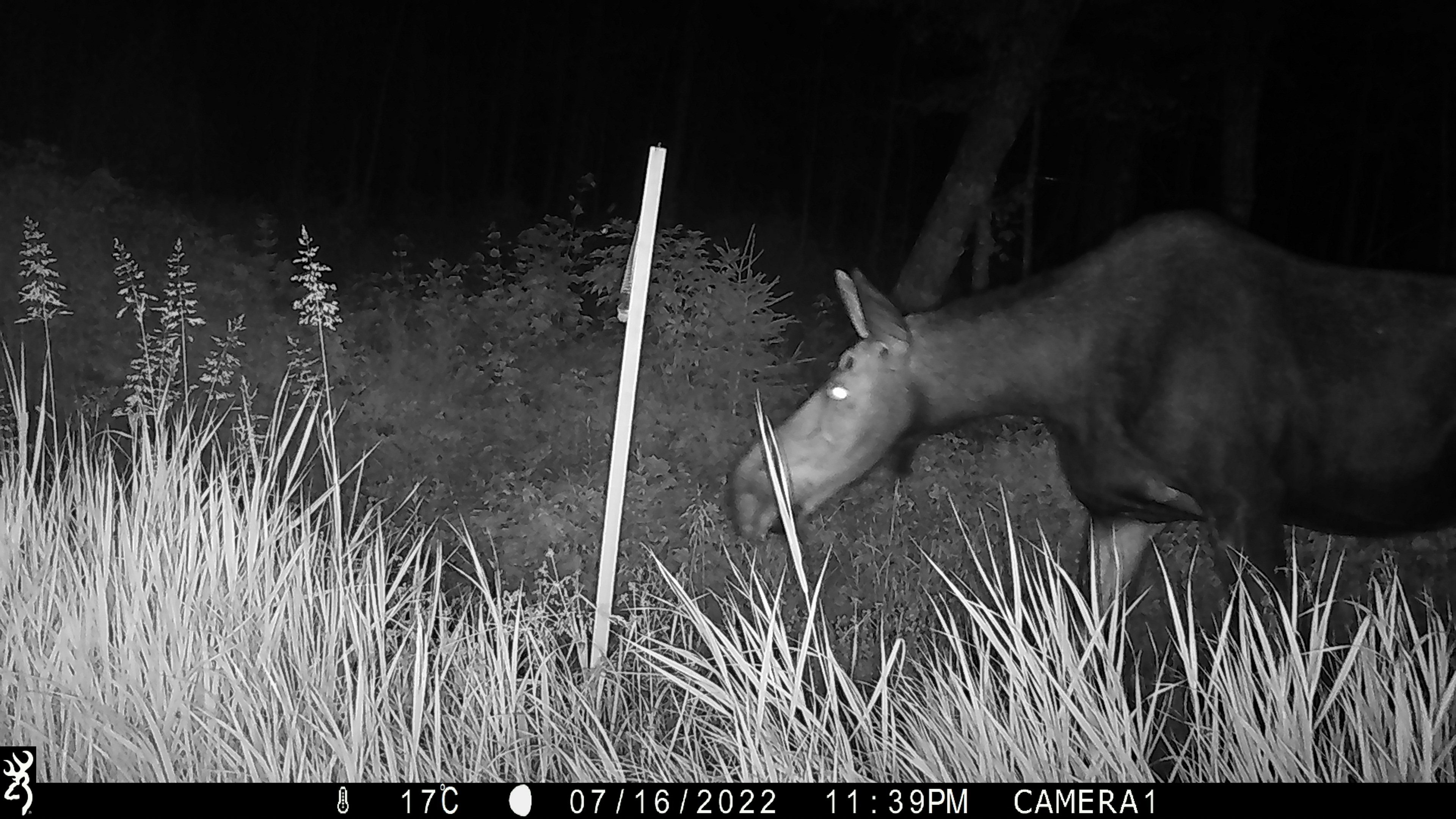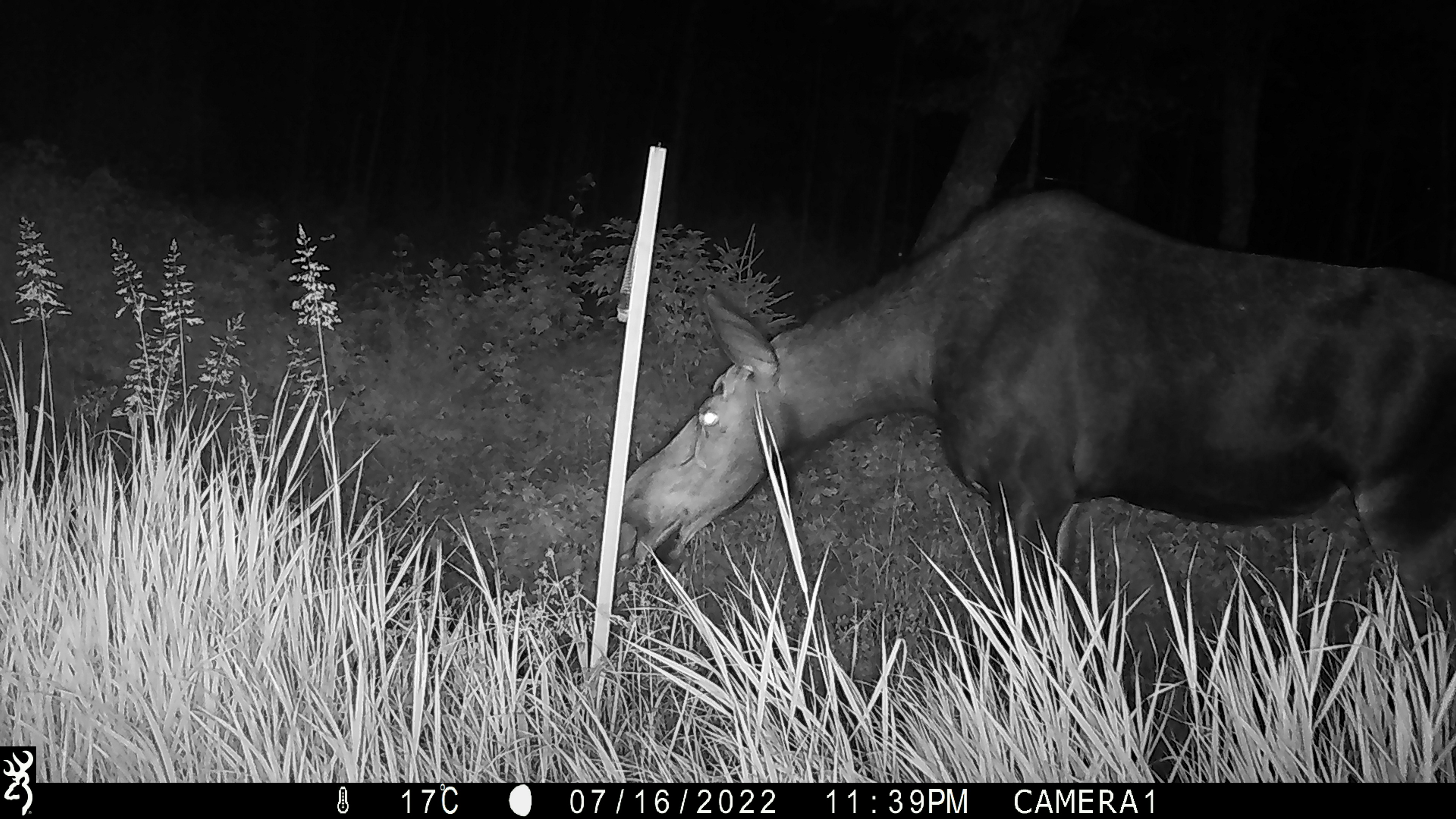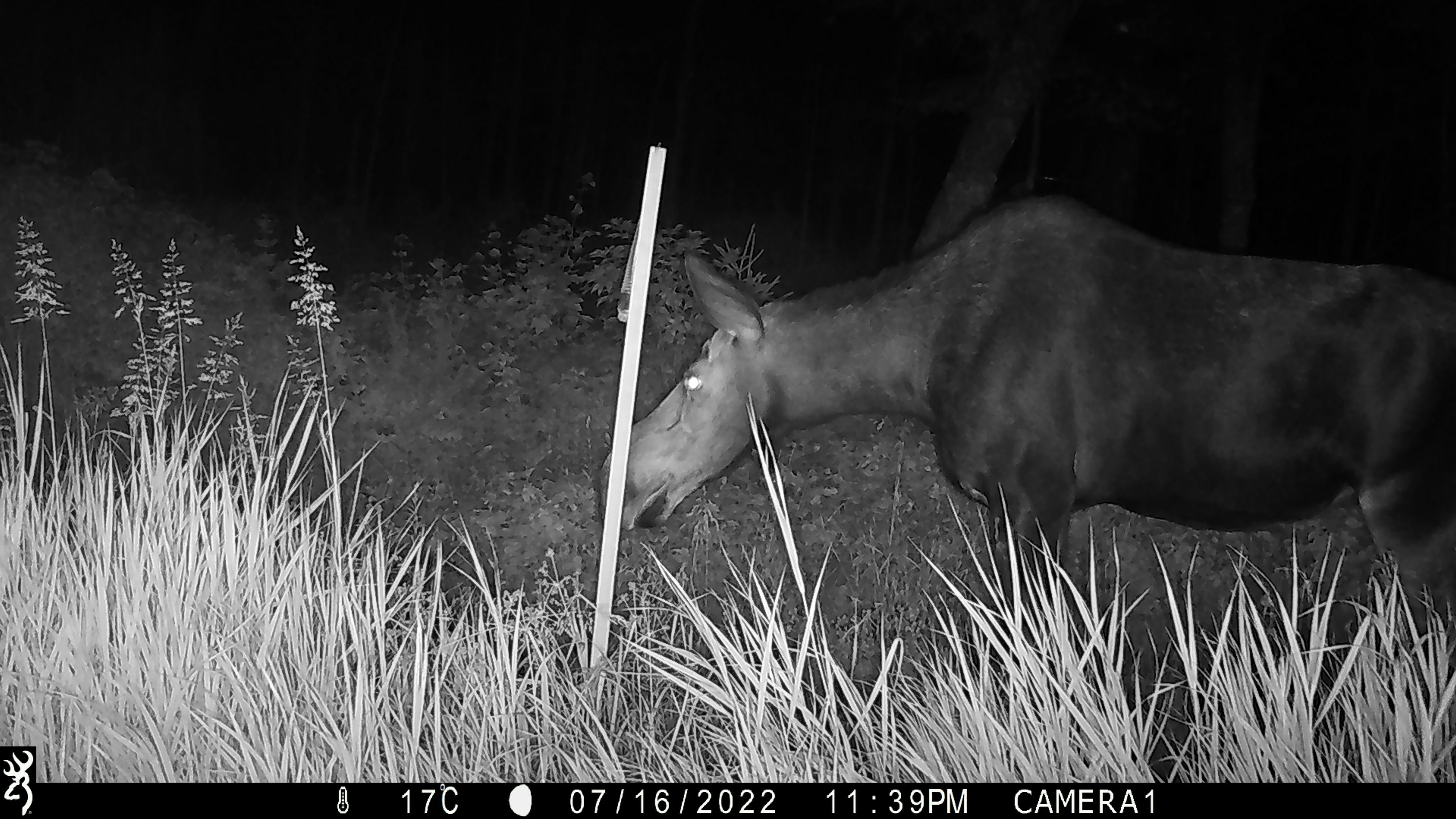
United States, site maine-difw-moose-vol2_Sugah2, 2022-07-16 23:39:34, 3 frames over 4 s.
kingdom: Animalia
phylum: Chordata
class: Mammalia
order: Artiodactyla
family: Cervidae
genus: Alces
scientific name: Alces alces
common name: moose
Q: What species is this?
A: Moose (Alces alces).